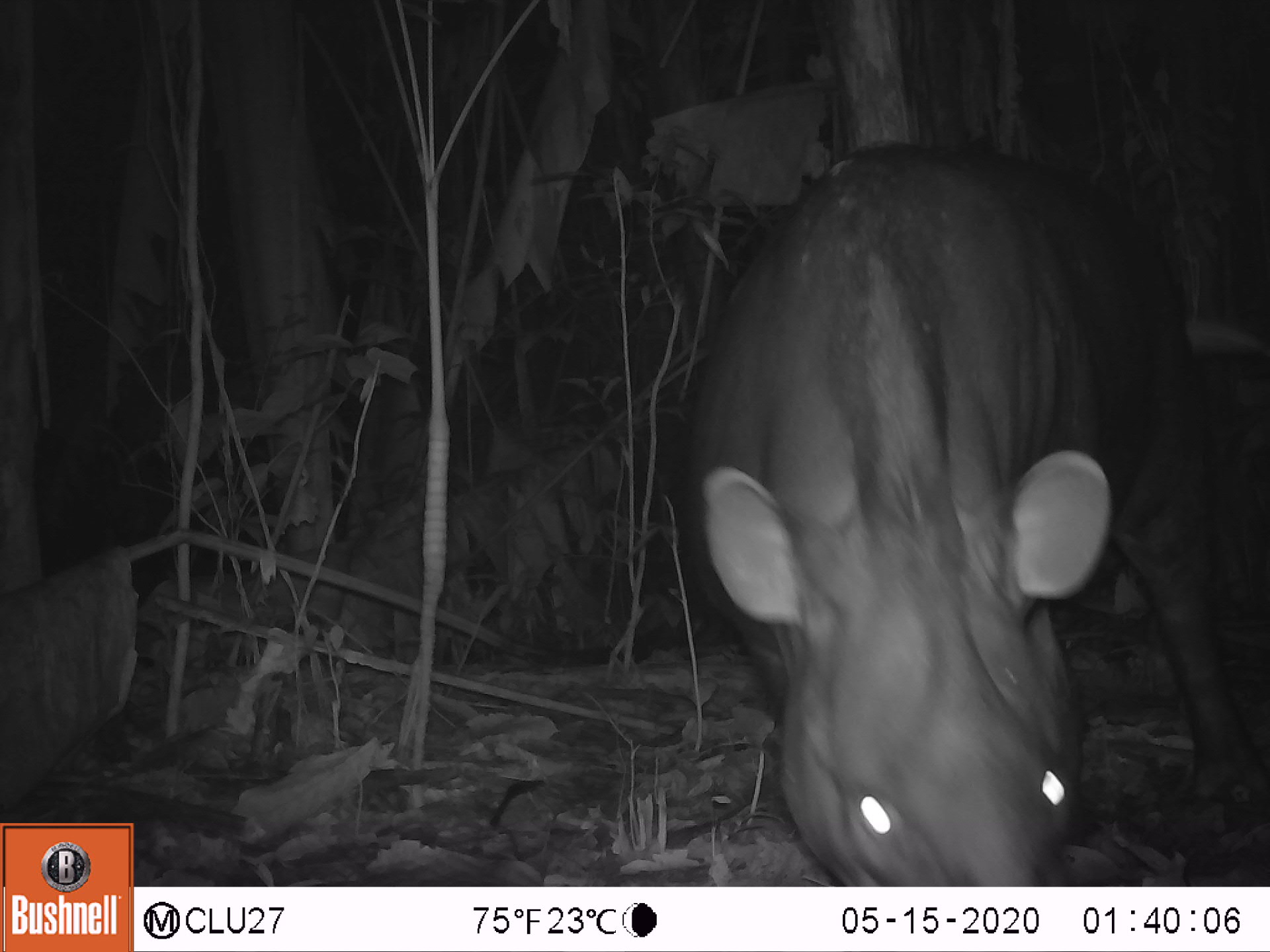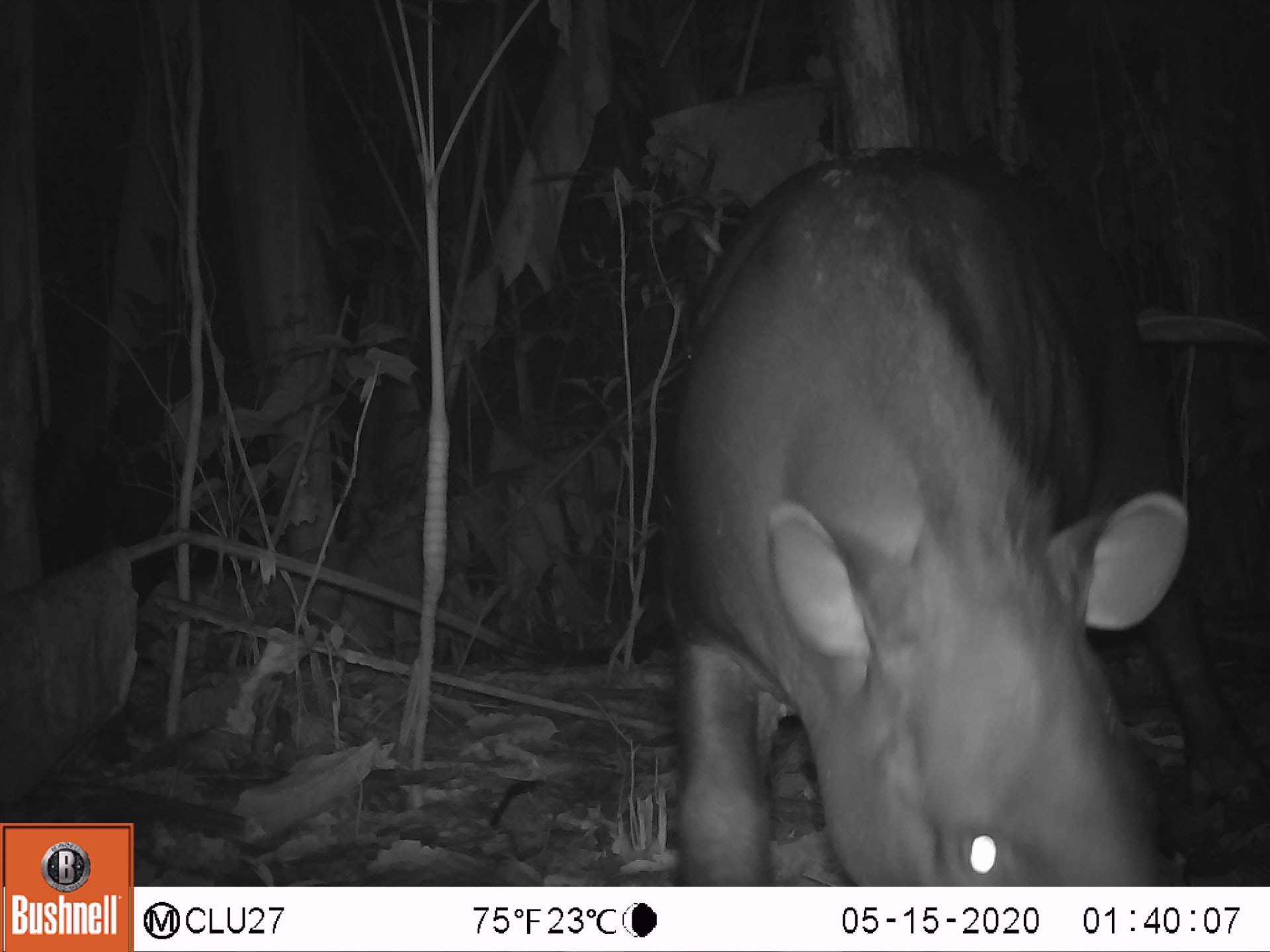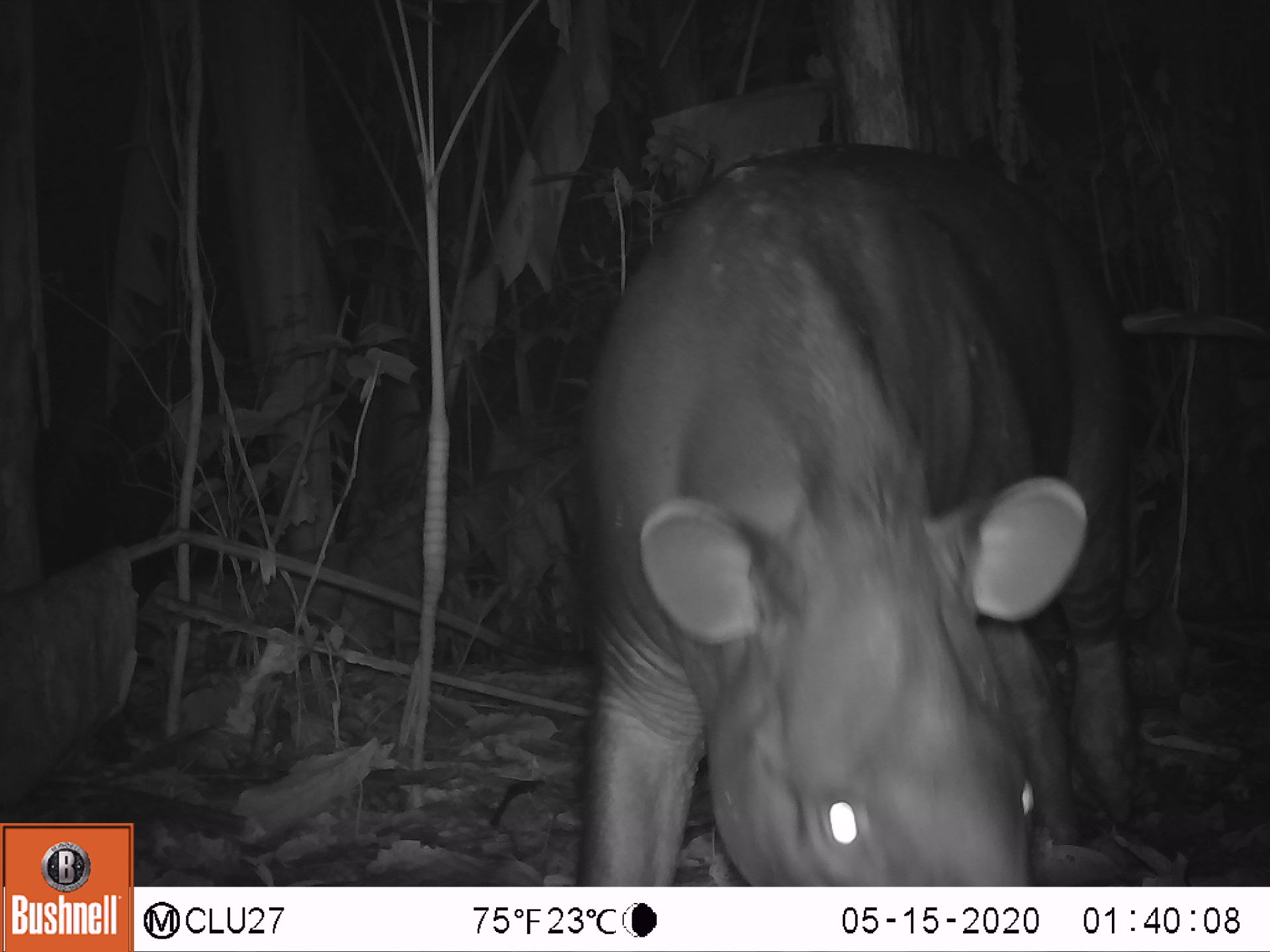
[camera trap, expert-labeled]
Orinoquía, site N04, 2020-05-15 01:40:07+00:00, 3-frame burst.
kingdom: Animalia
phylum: Chordata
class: Mammalia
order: Perissodactyla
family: Tapiridae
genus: Tapirus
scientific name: Tapirus terrestris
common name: lowland tapir